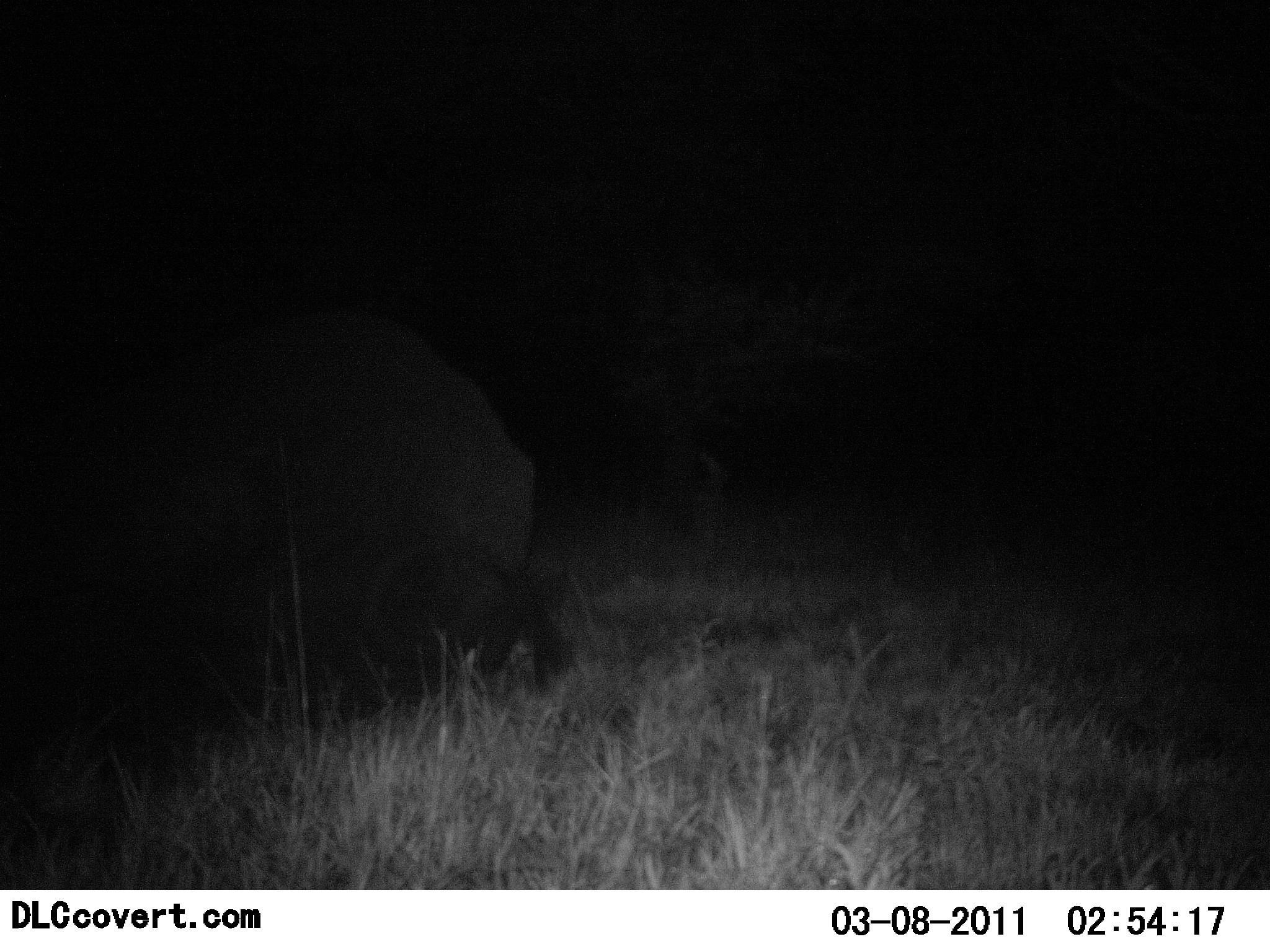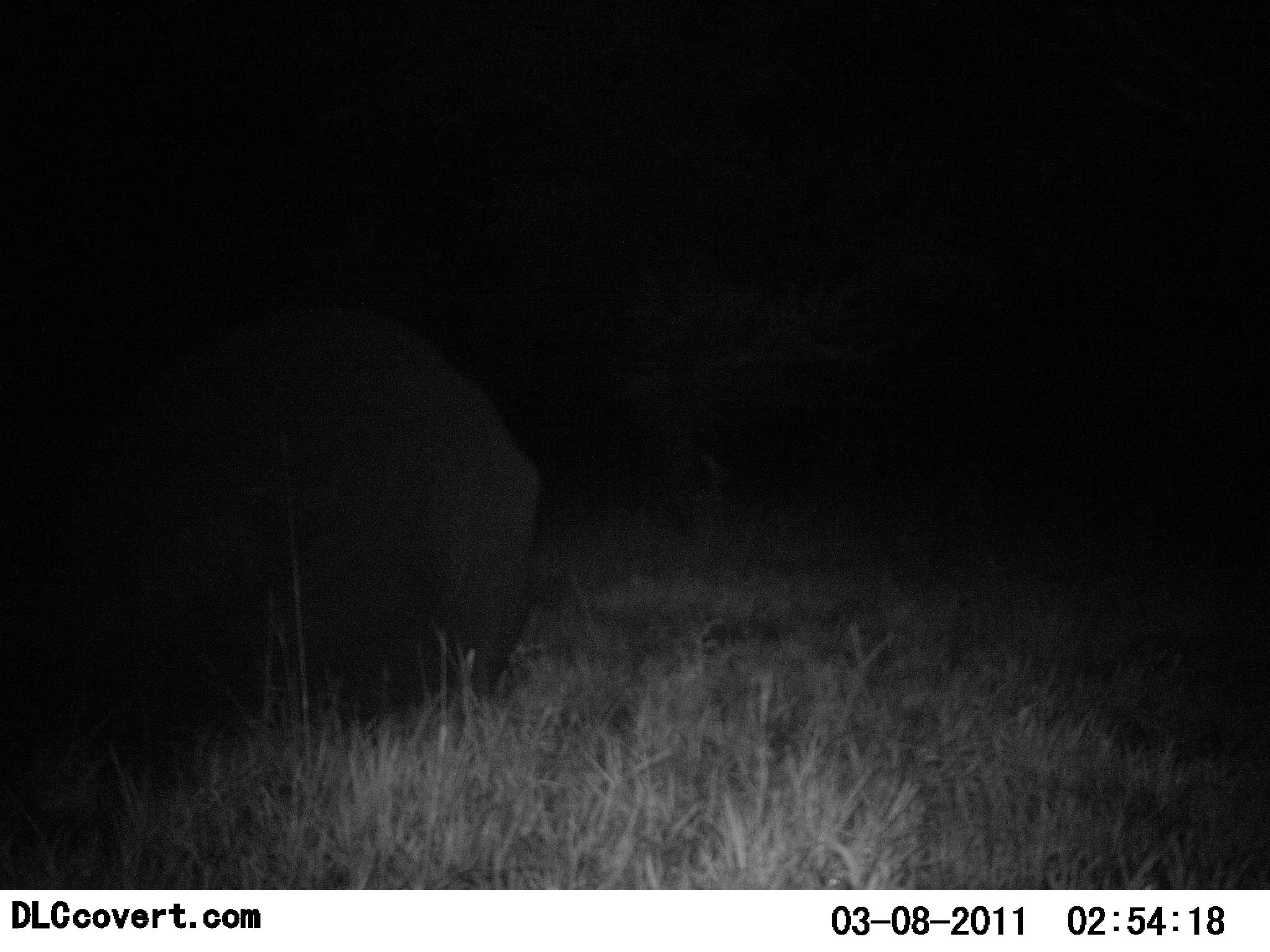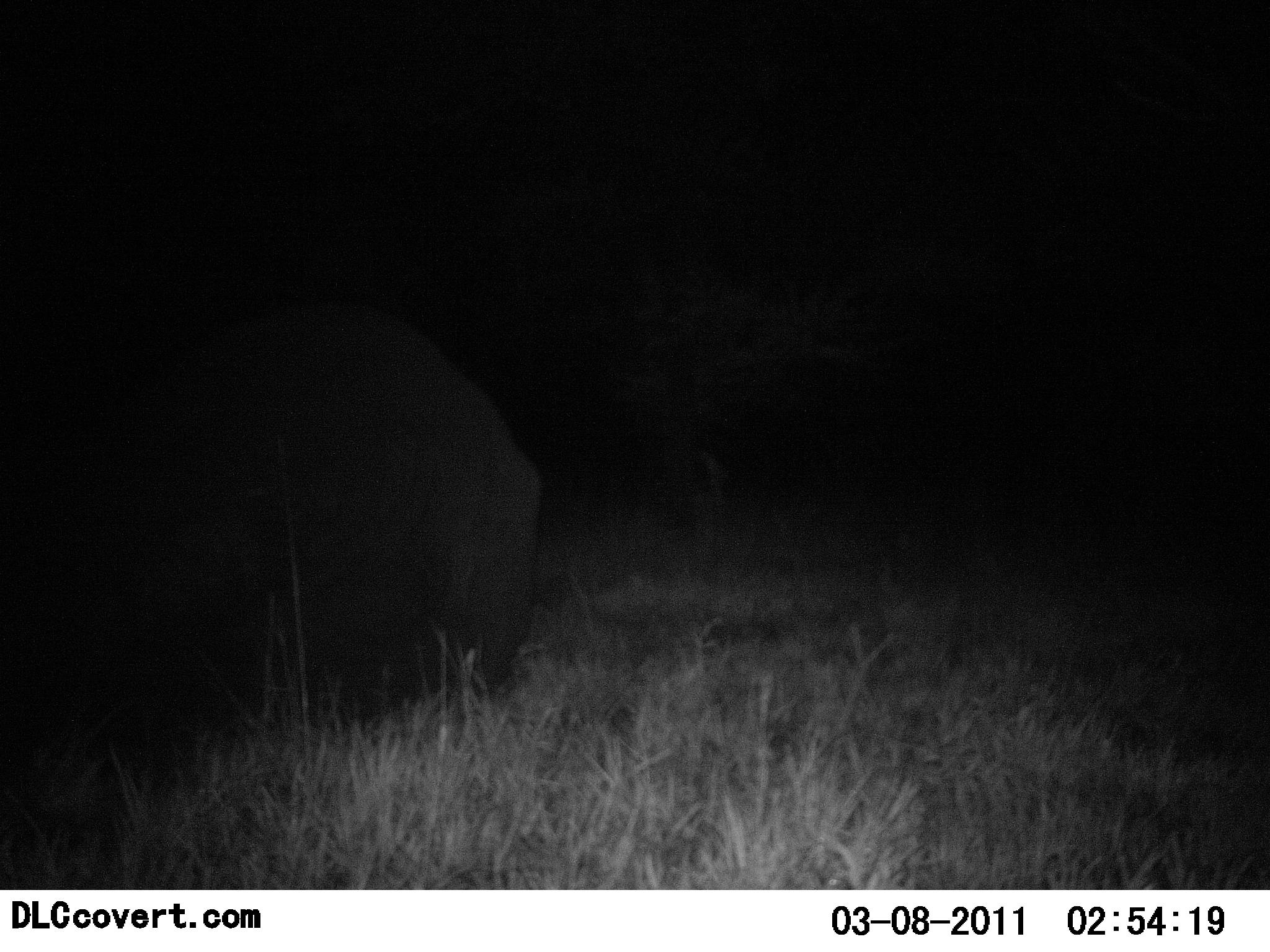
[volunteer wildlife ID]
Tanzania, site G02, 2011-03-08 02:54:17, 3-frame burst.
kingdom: Animalia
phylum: Chordata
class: Mammalia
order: Proboscidea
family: Elephantidae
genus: Loxodonta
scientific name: Loxodonta africana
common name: african bush elephant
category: elephant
Elephant (african bush elephant) (Loxodonta africana), count 1. Behavior (volunteer vote fractions): standing 20%, resting 60%, moving 0%, interacting 0%. Young present (vote fraction): 20%. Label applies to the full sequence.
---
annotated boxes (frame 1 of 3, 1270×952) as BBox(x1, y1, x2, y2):
animal: BBox(49, 313, 566, 733)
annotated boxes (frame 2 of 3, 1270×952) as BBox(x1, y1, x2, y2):
animal: BBox(81, 303, 542, 735)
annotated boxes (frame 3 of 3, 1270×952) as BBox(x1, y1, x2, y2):
animal: BBox(80, 292, 548, 714)